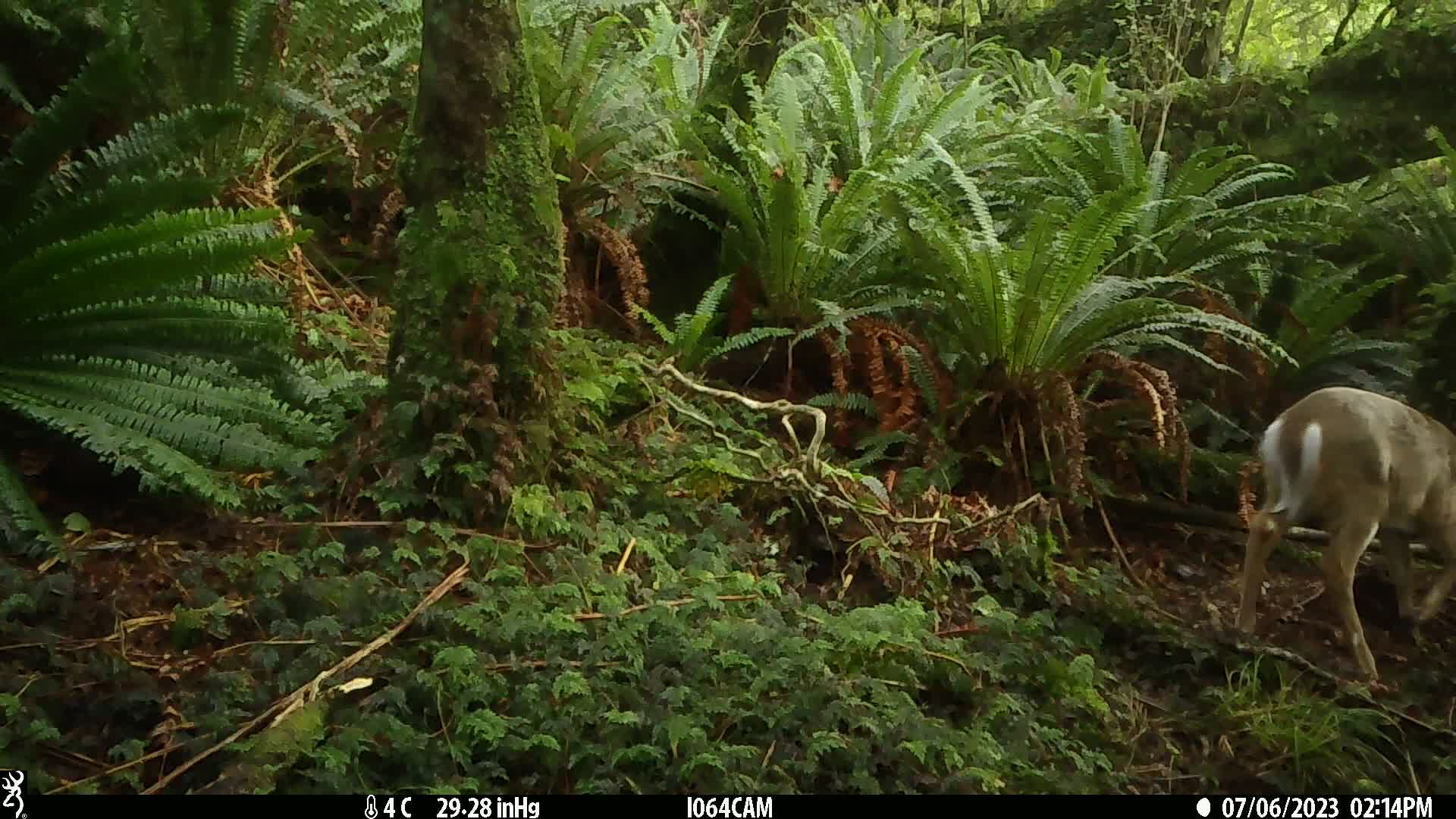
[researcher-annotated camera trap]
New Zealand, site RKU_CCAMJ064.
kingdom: Animalia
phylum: Chordata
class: Mammalia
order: Artiodactyla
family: Cervidae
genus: Odocoileus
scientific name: Odocoileus virginianus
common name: white-tailed deer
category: white tailed deer